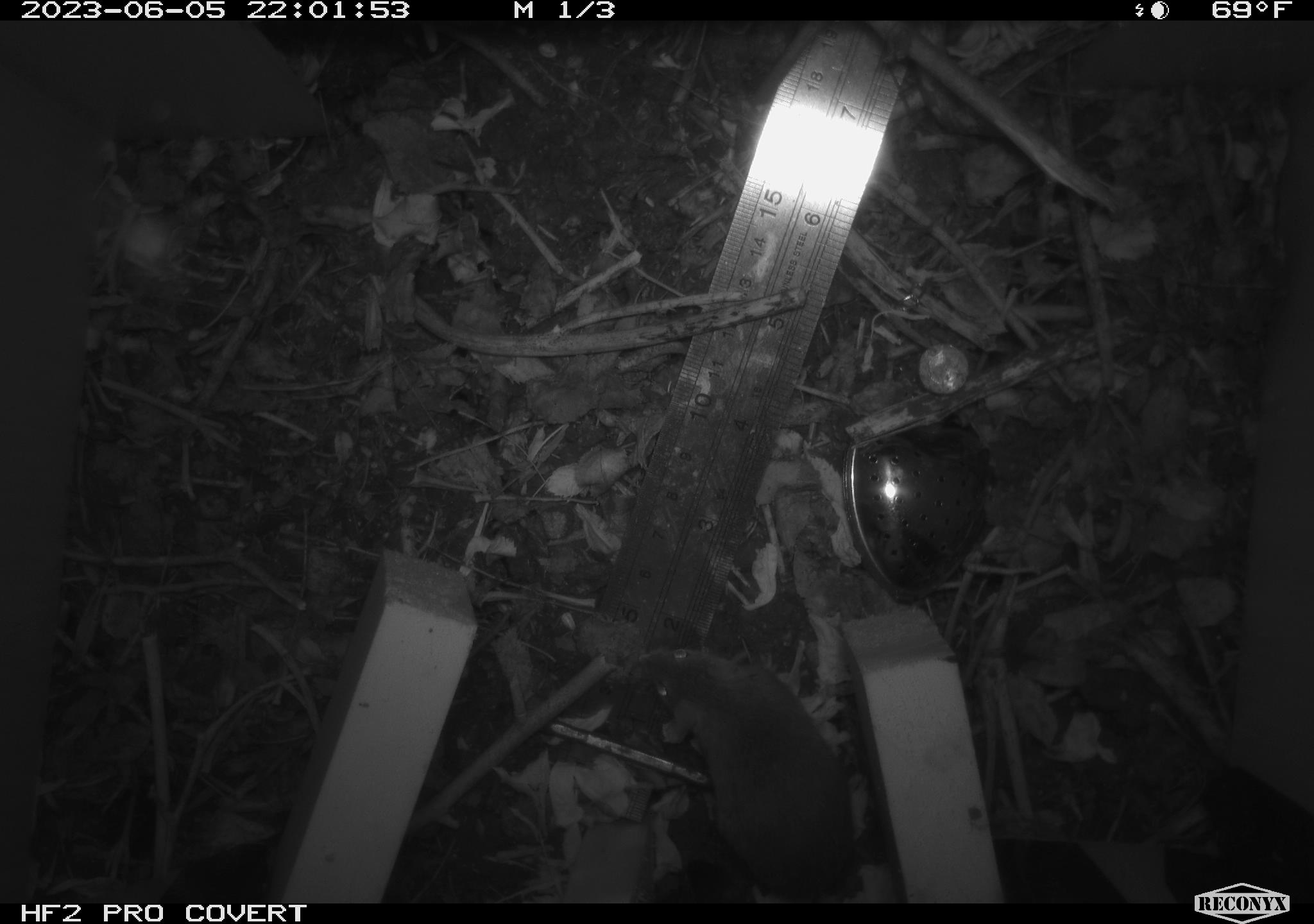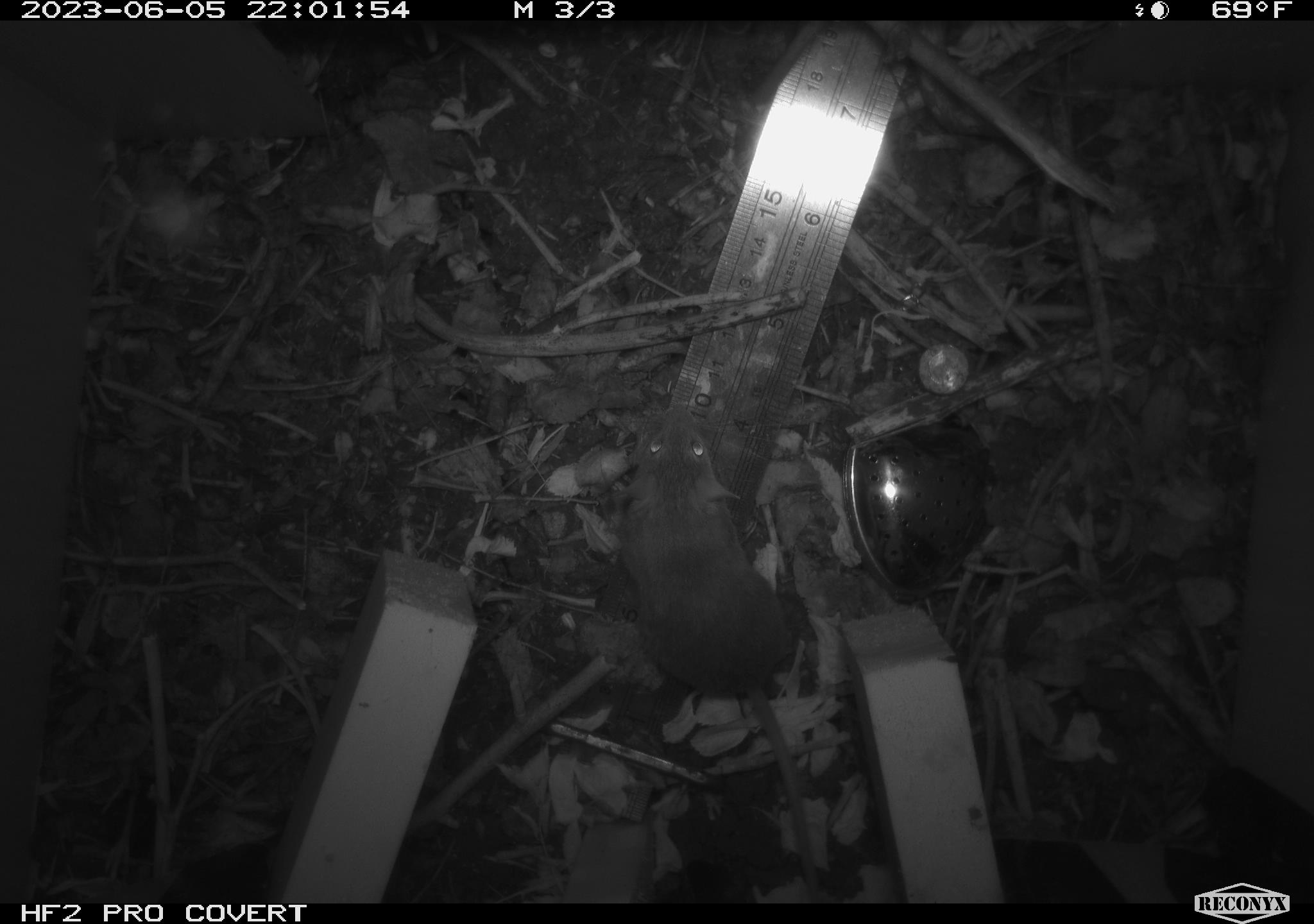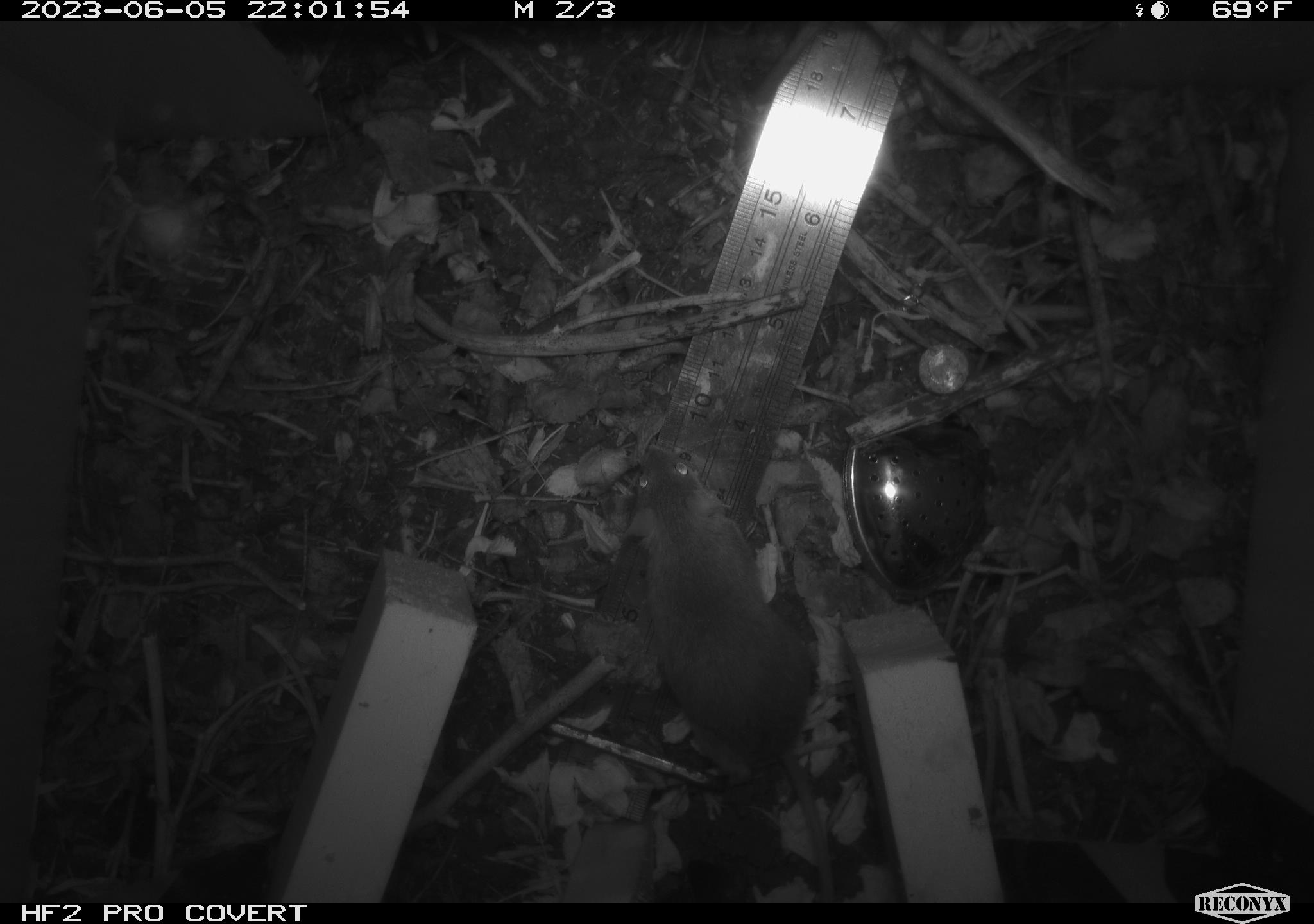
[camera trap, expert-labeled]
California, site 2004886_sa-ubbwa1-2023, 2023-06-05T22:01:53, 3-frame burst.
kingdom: Animalia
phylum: Chordata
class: Mammalia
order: Rodentia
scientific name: Rodentia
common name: rodent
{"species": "rodent (Rodentia)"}